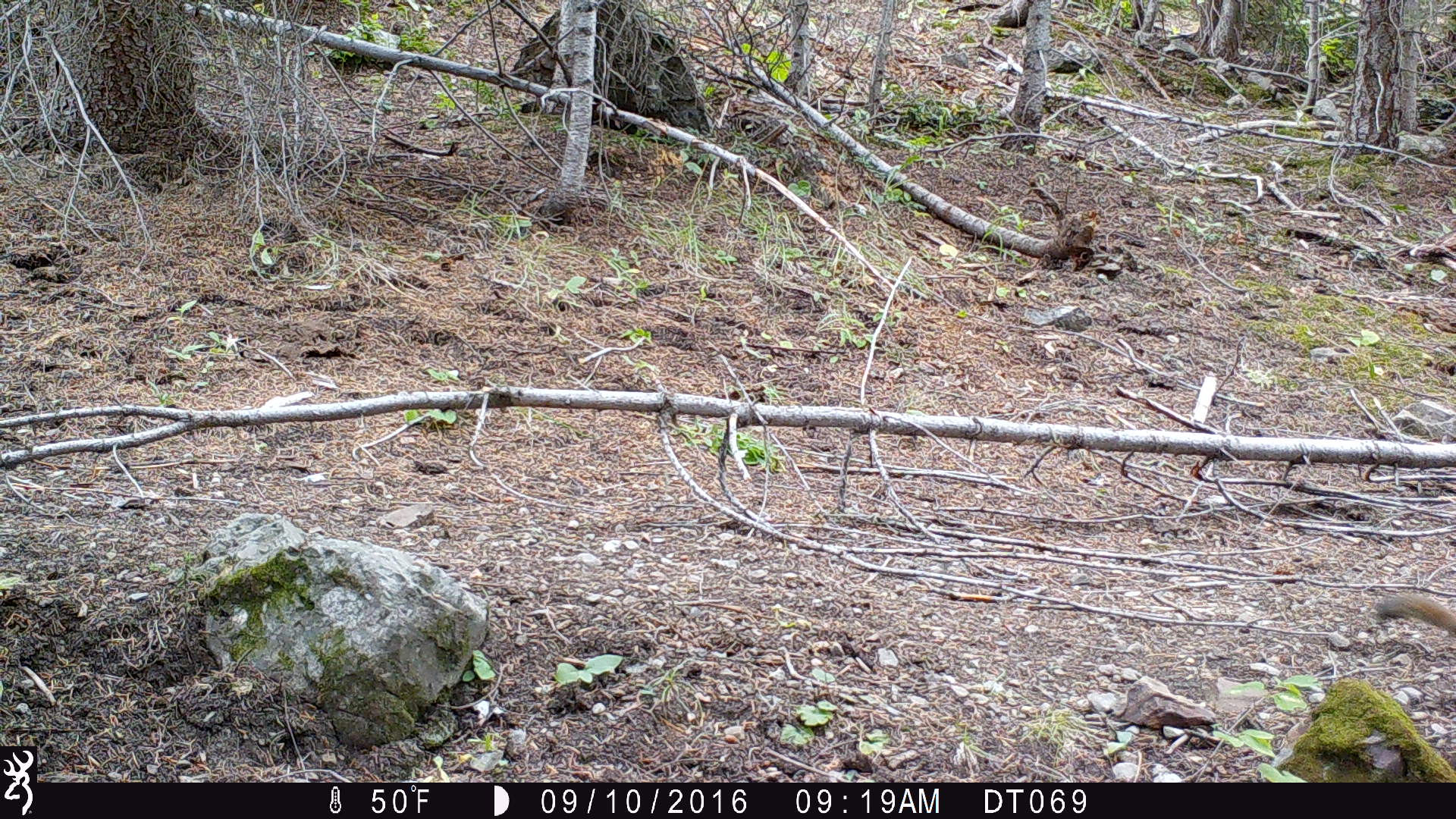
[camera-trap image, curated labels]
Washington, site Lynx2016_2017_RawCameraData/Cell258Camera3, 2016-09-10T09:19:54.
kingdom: Animalia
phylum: Chordata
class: Mammalia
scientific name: Mammalia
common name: small mammal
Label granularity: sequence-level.